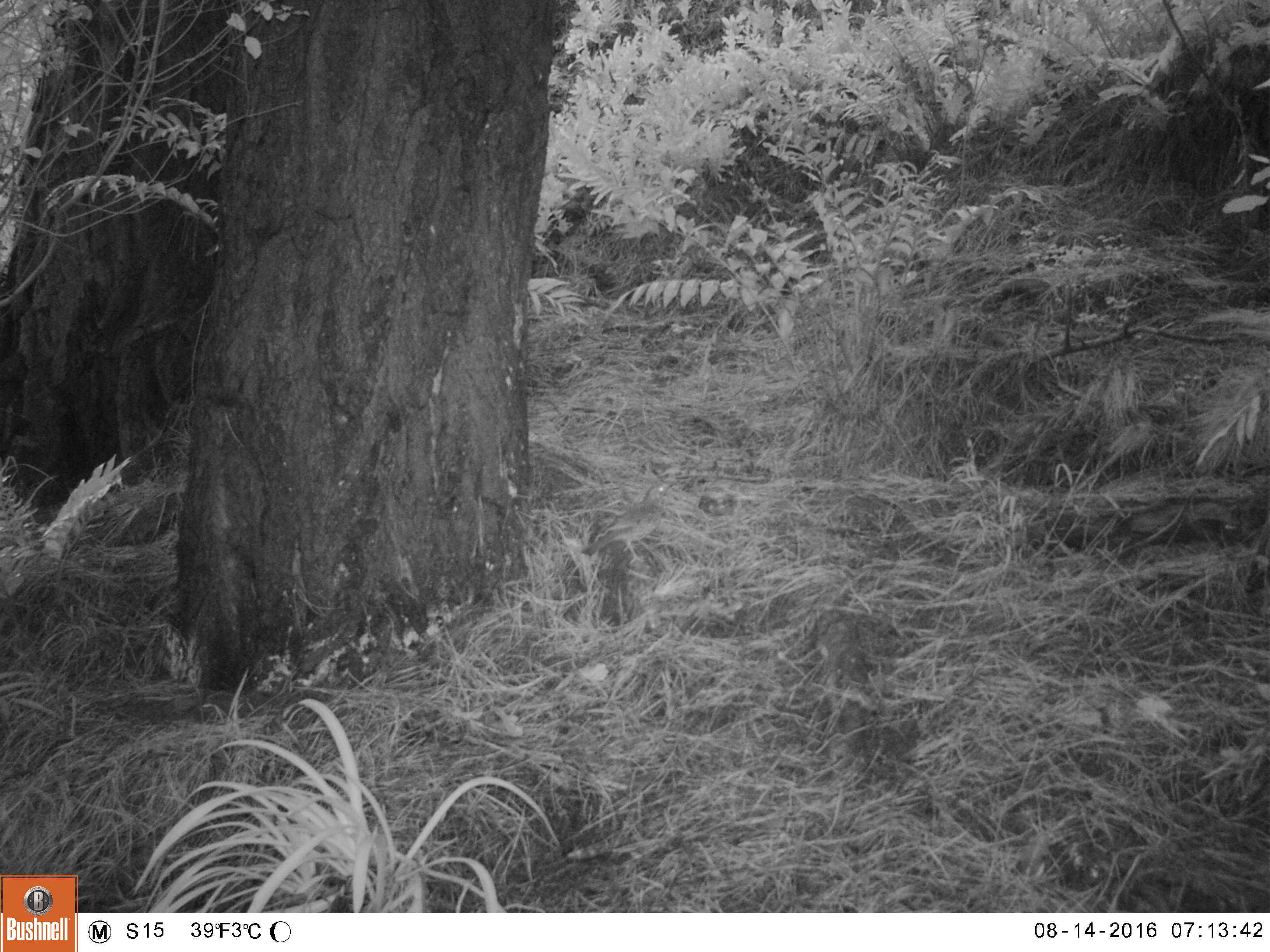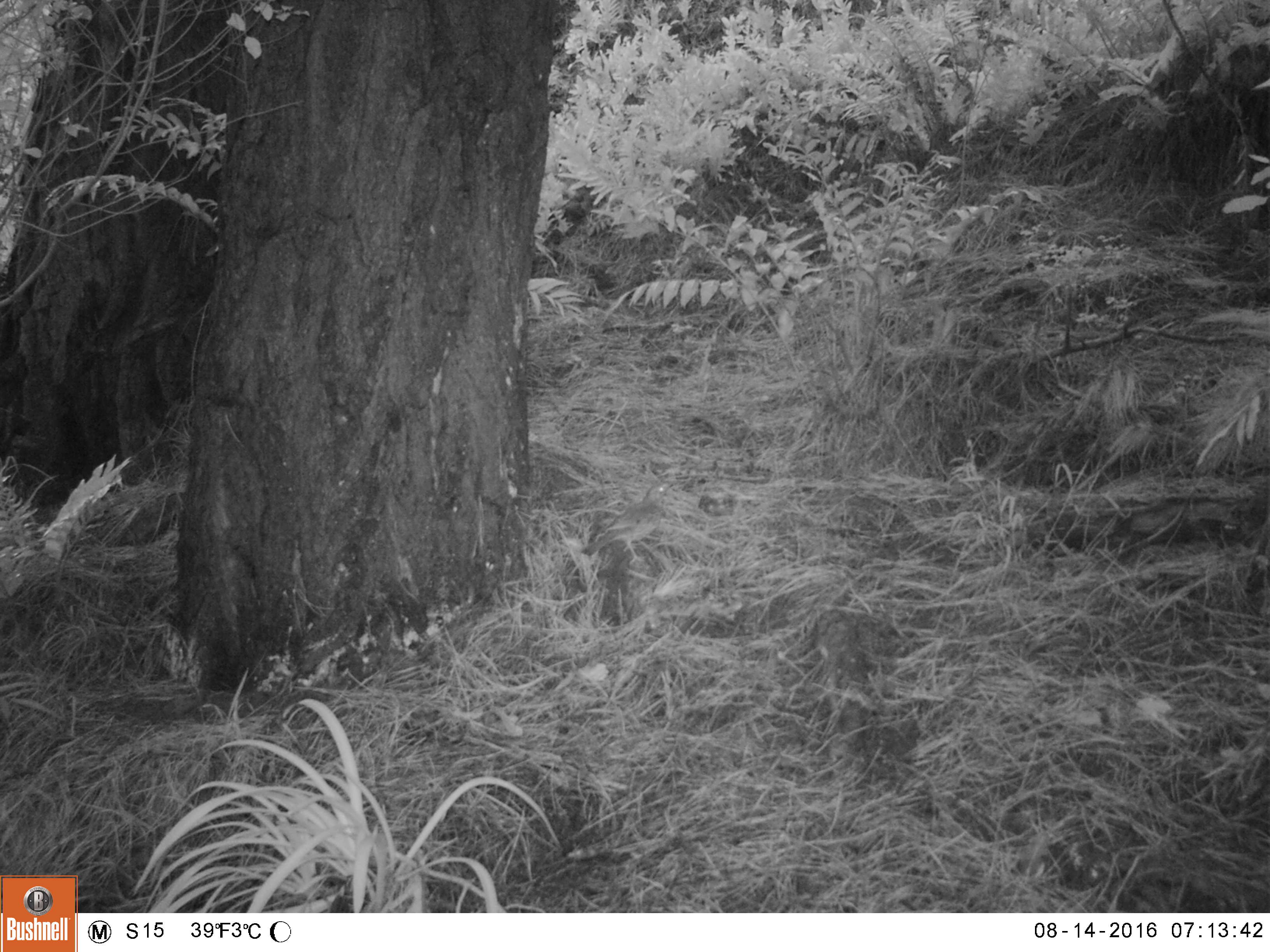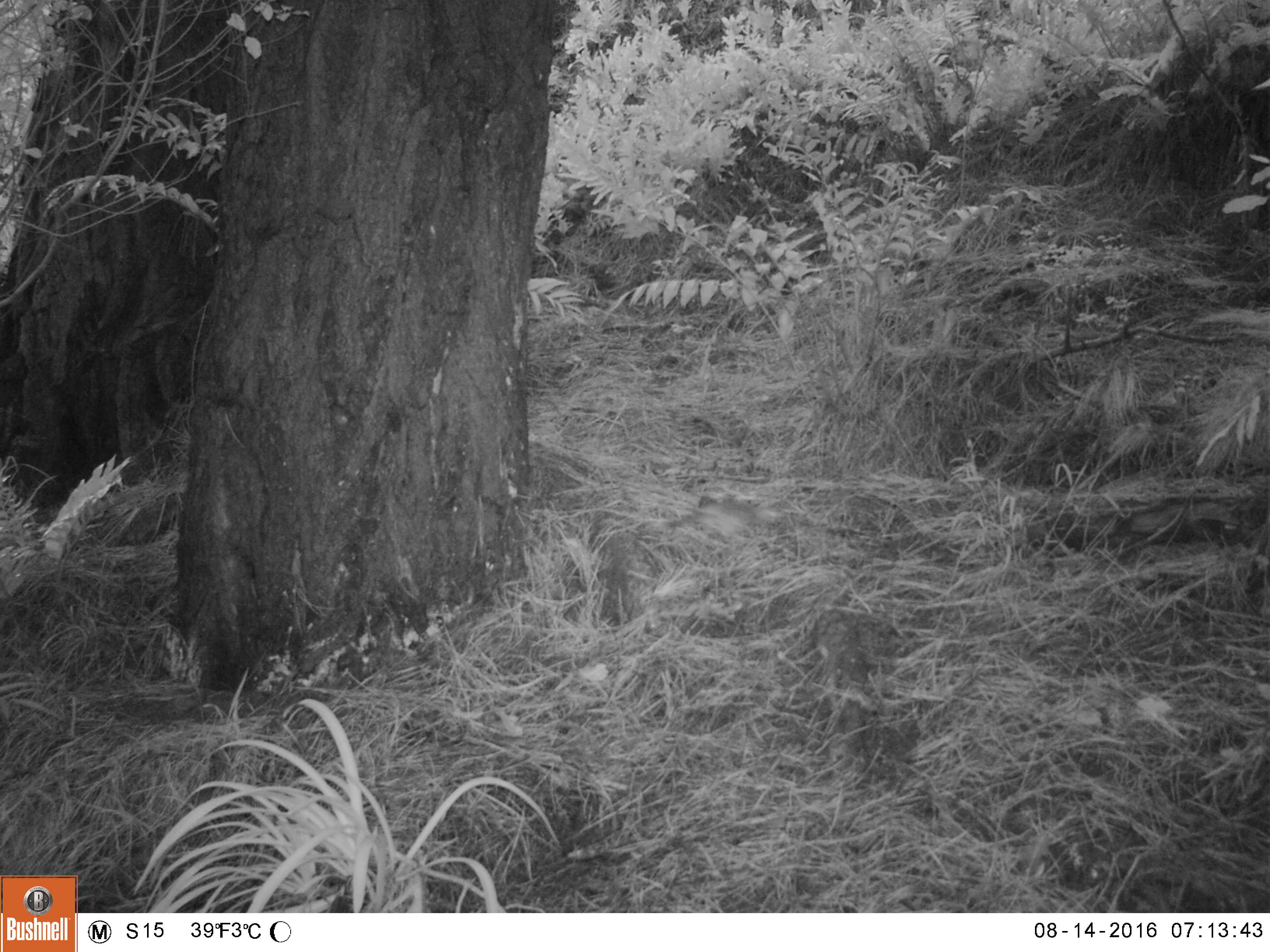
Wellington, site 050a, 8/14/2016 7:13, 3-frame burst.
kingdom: Animalia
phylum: Chordata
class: Aves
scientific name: Aves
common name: bird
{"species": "bird (Aves)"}